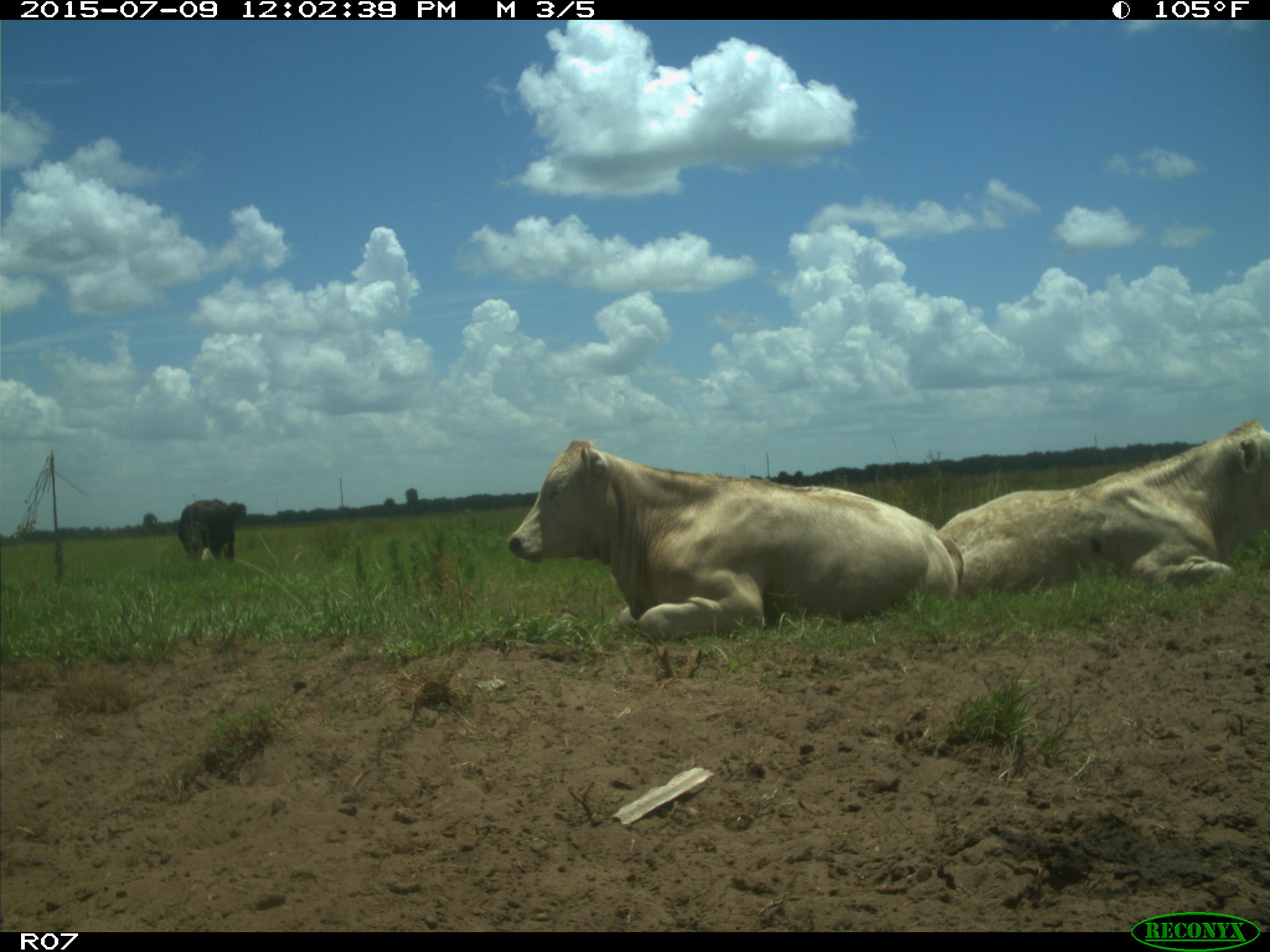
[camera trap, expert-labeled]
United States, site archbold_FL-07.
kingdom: Animalia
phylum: Chordata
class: Mammalia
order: Artiodactyla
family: Bovidae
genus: Bos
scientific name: Bos taurus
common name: domestic cow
Bos taurus (domestic cow).